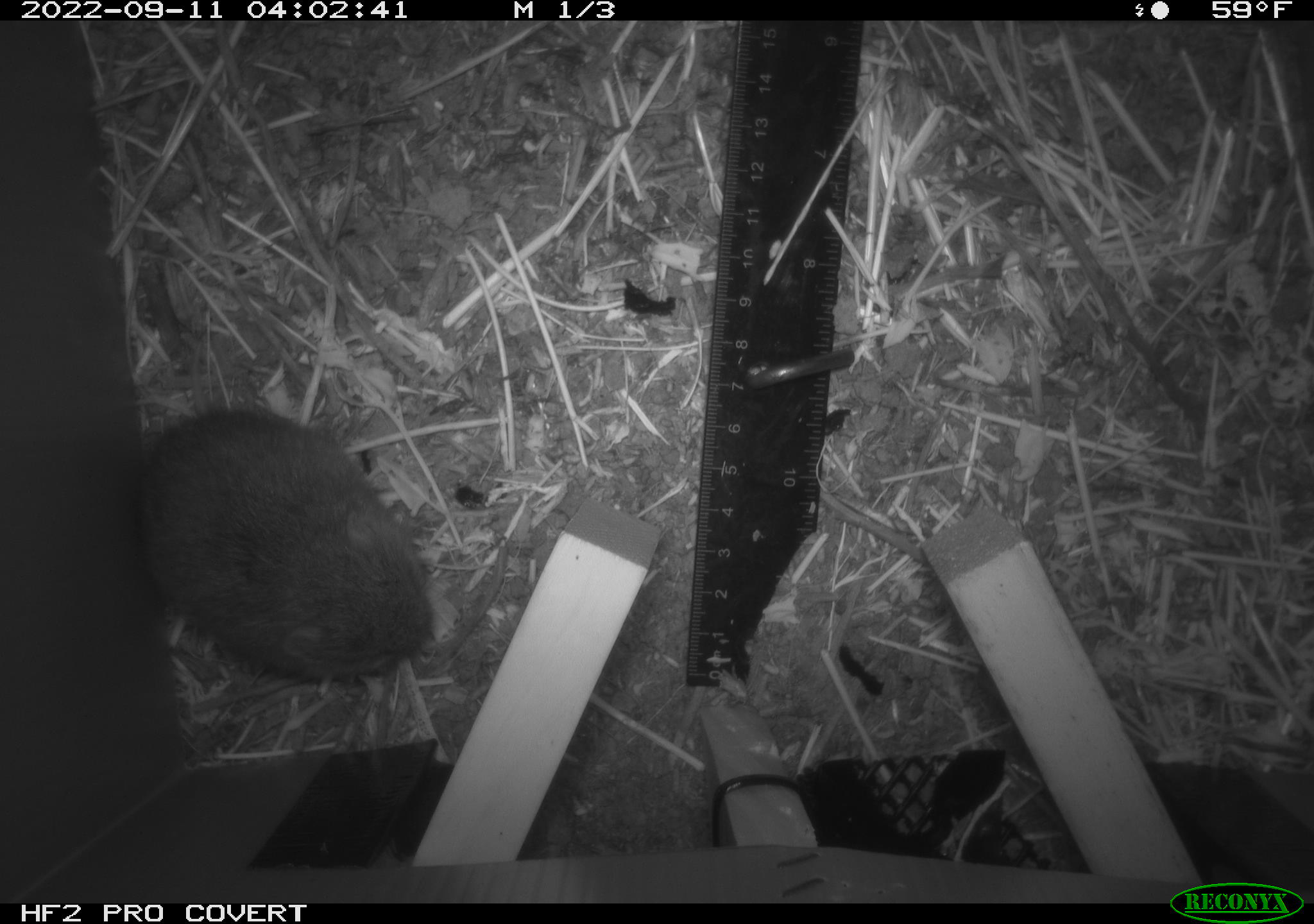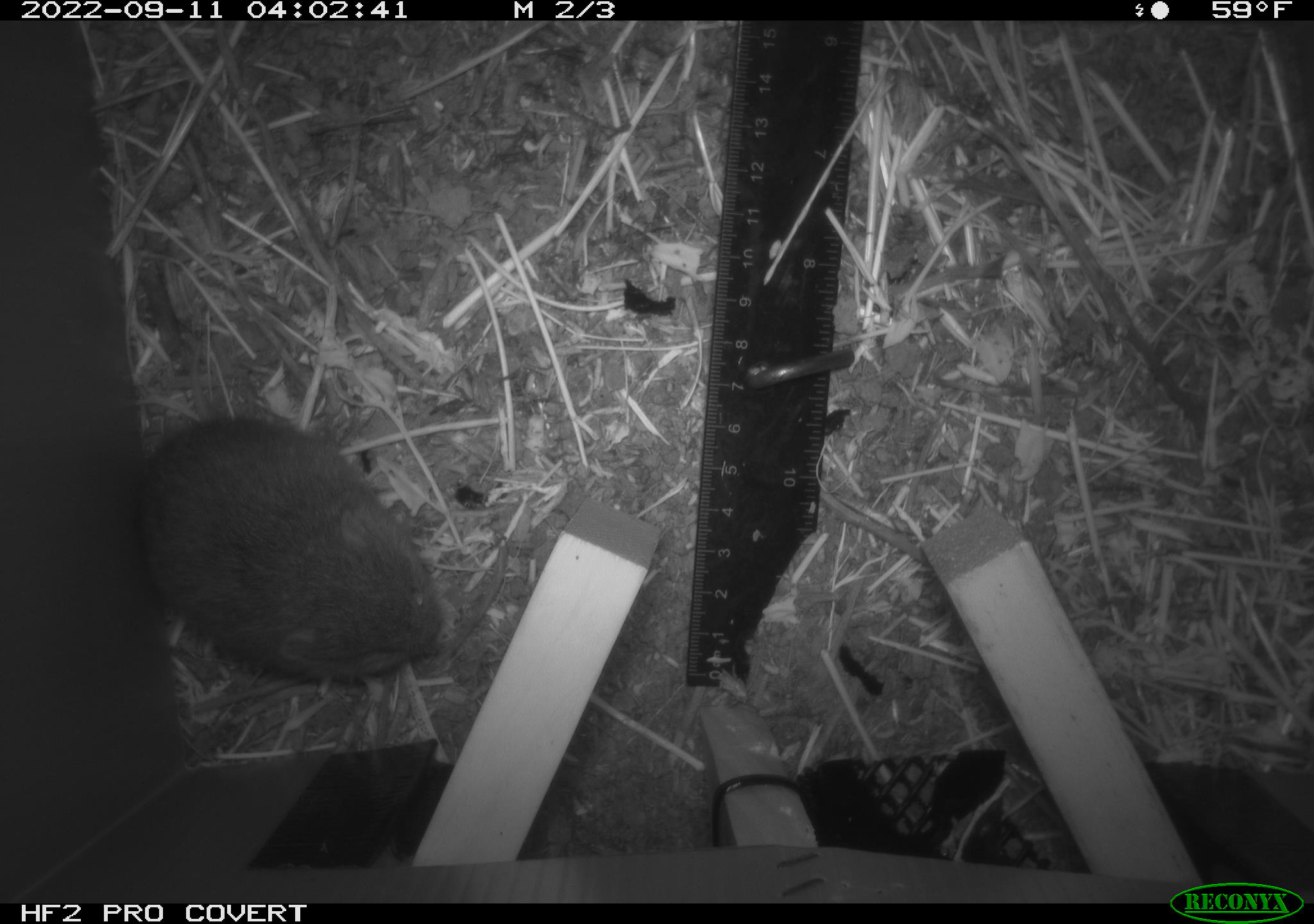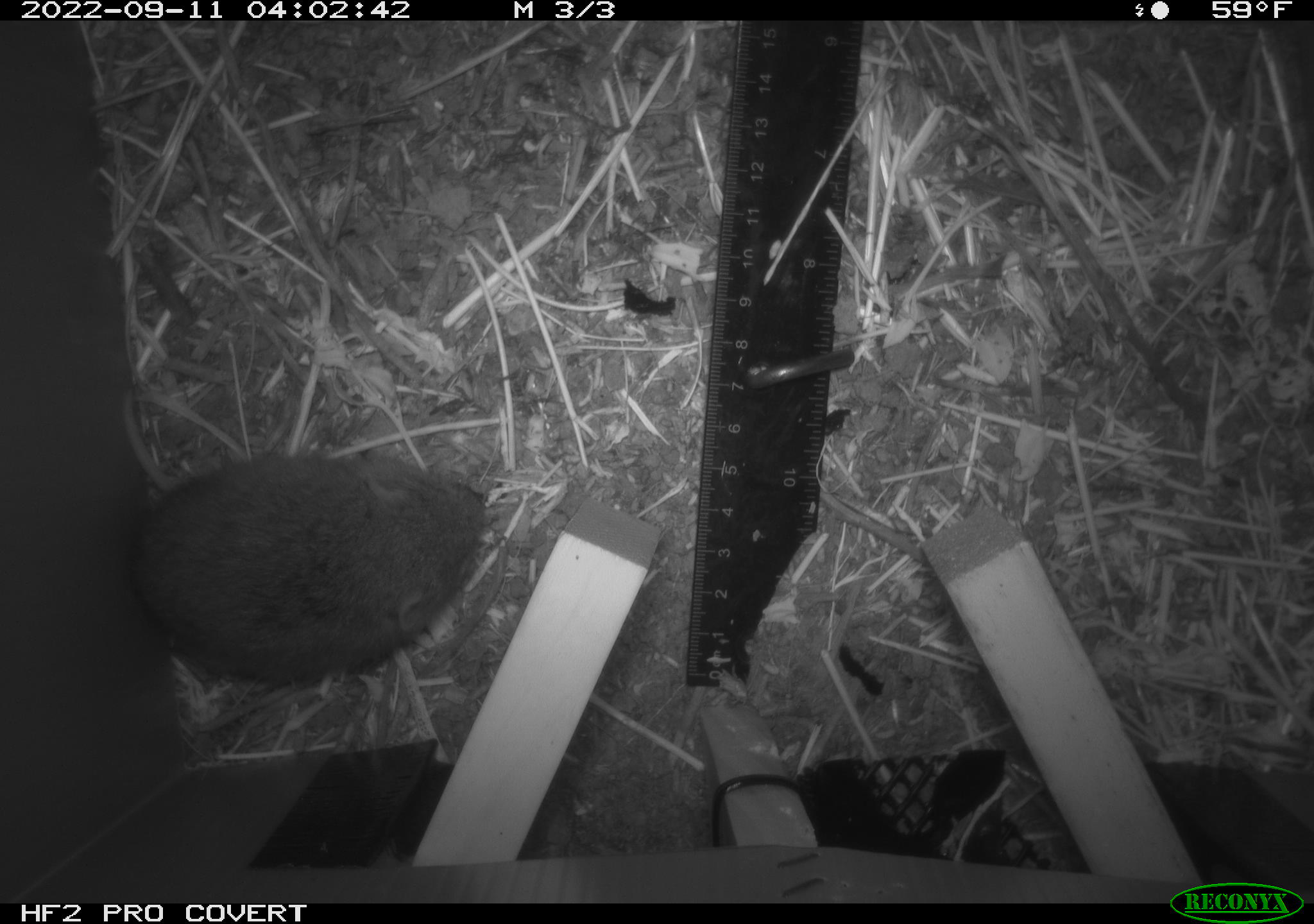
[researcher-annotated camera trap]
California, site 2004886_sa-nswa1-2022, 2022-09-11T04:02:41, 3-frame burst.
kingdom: Animalia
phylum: Chordata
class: Mammalia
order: Rodentia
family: Cricetidae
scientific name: Cricetidae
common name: hamsters, voles, lemmings, and allies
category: cricetidae family